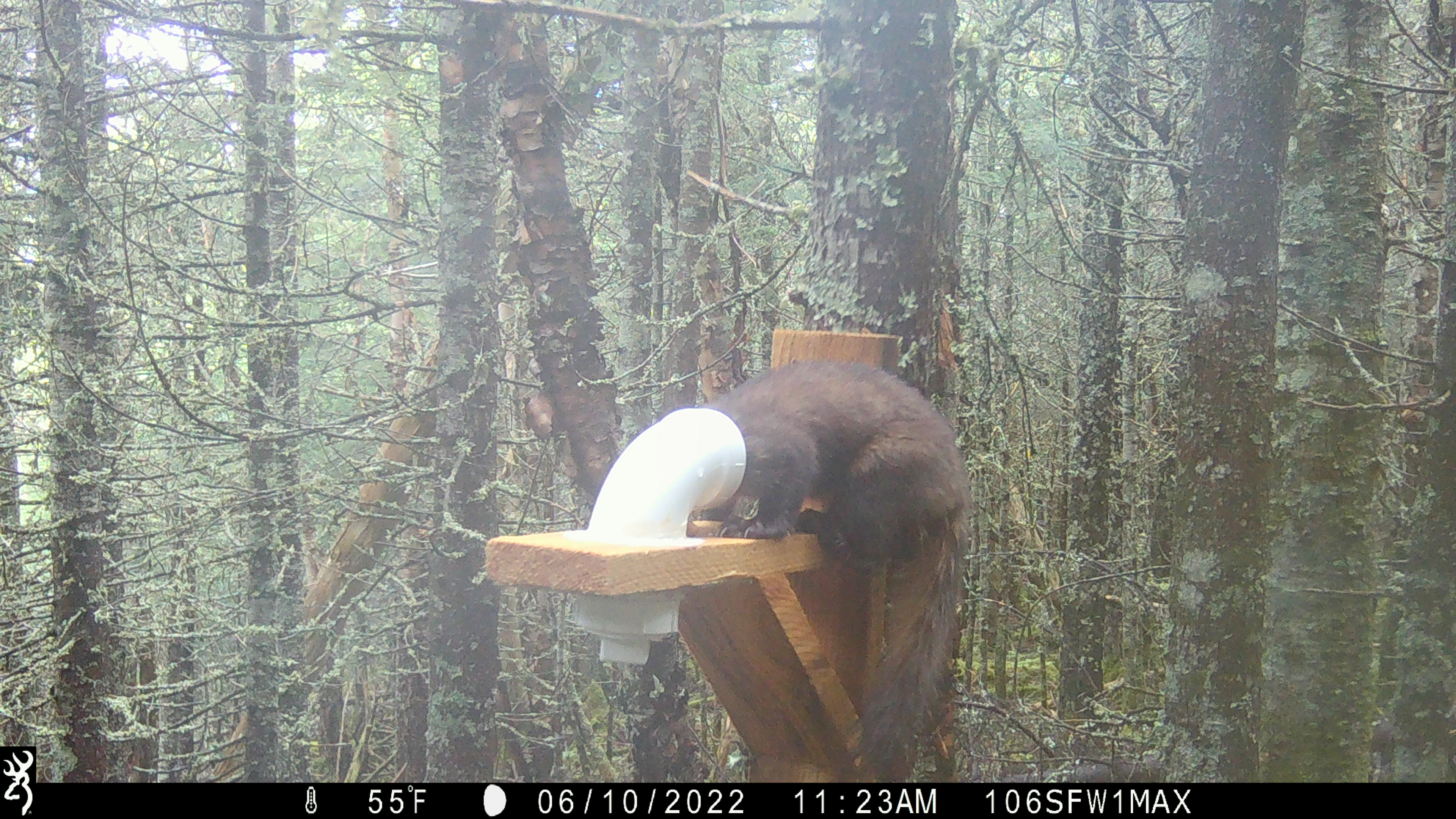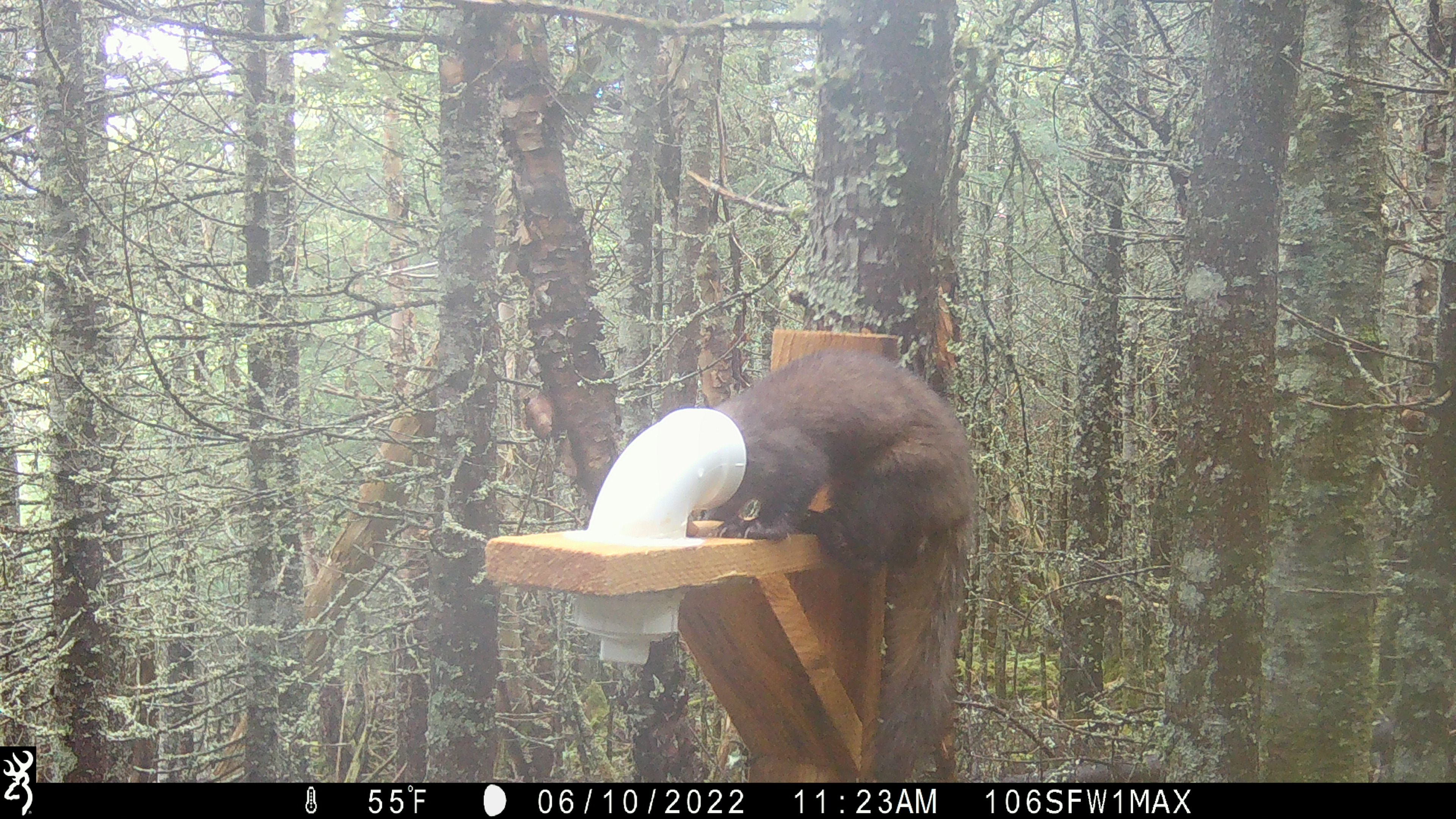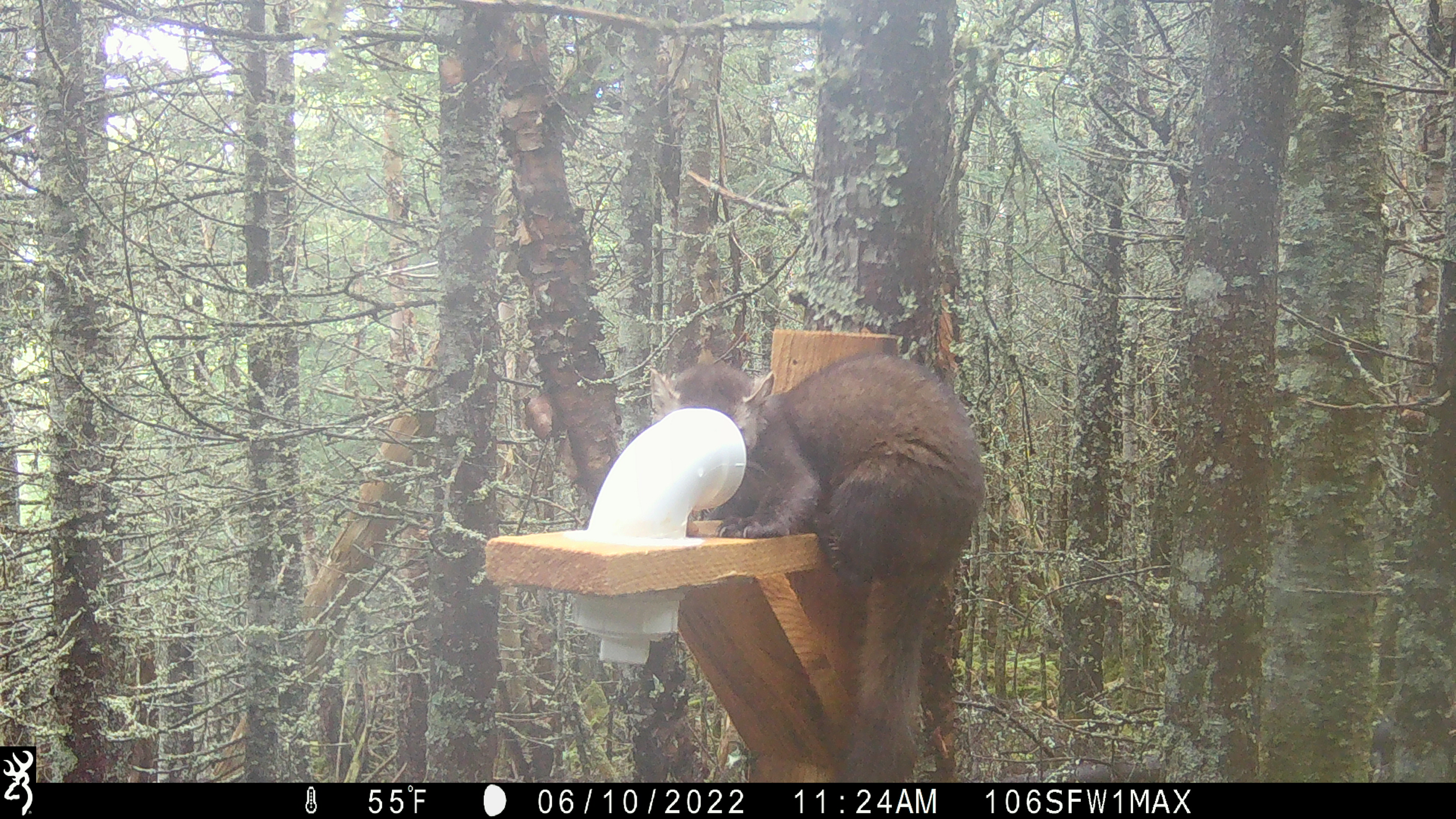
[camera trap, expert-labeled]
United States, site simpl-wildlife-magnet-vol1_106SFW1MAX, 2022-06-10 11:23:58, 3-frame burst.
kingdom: Animalia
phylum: Chordata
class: Mammalia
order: Carnivora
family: Mustelidae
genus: Martes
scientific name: Martes americana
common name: american marten